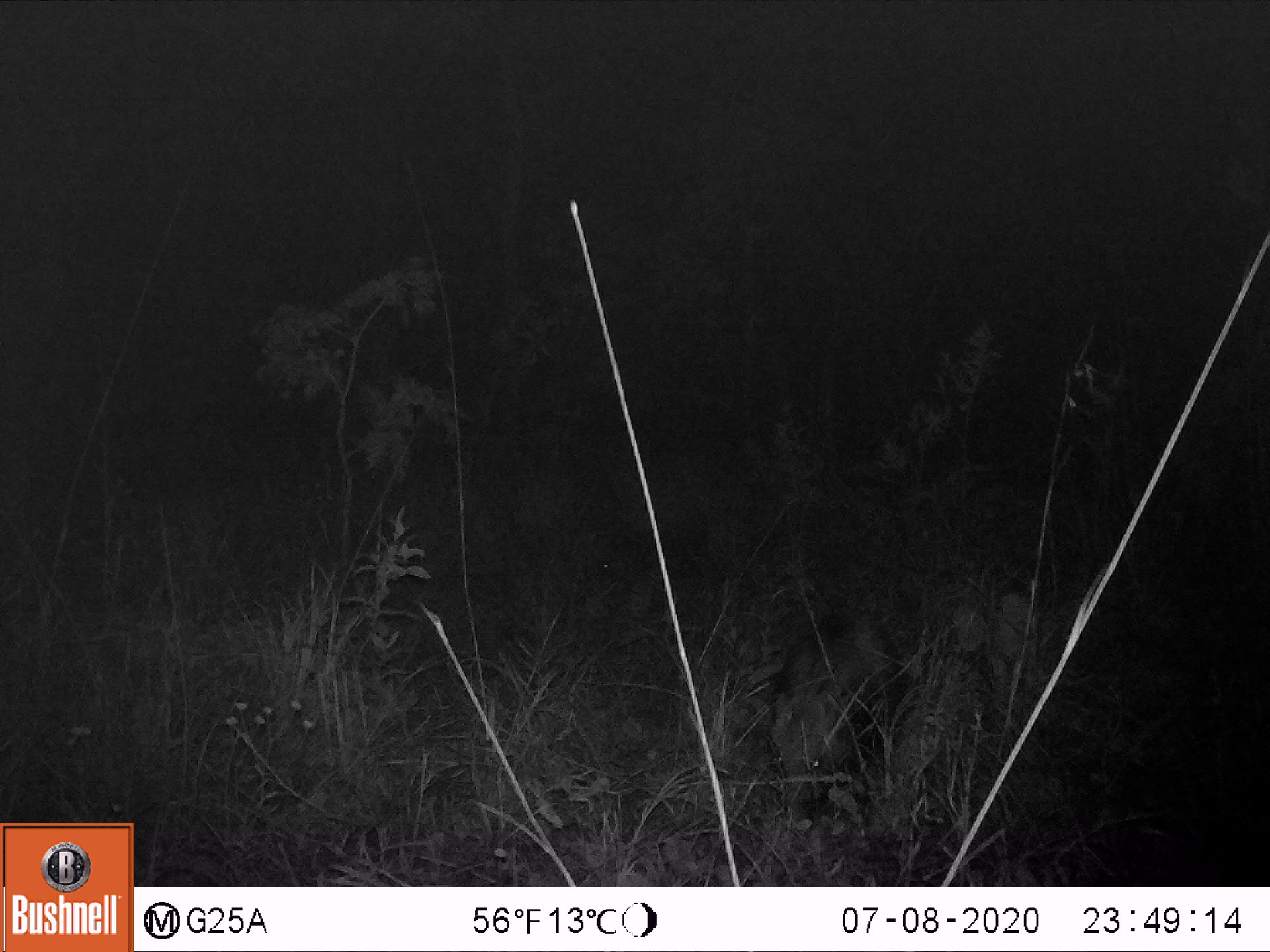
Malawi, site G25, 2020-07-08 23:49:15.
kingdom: Animalia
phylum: Chordata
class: Mammalia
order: Artiodactyla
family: Suidae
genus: Potamochoerus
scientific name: Potamochoerus larvatus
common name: bushpig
Bushpig (Potamochoerus larvatus), count 1.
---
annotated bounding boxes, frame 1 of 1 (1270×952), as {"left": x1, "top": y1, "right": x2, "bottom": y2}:
bushpig: {"left": 758, "top": 601, "right": 908, "bottom": 834}